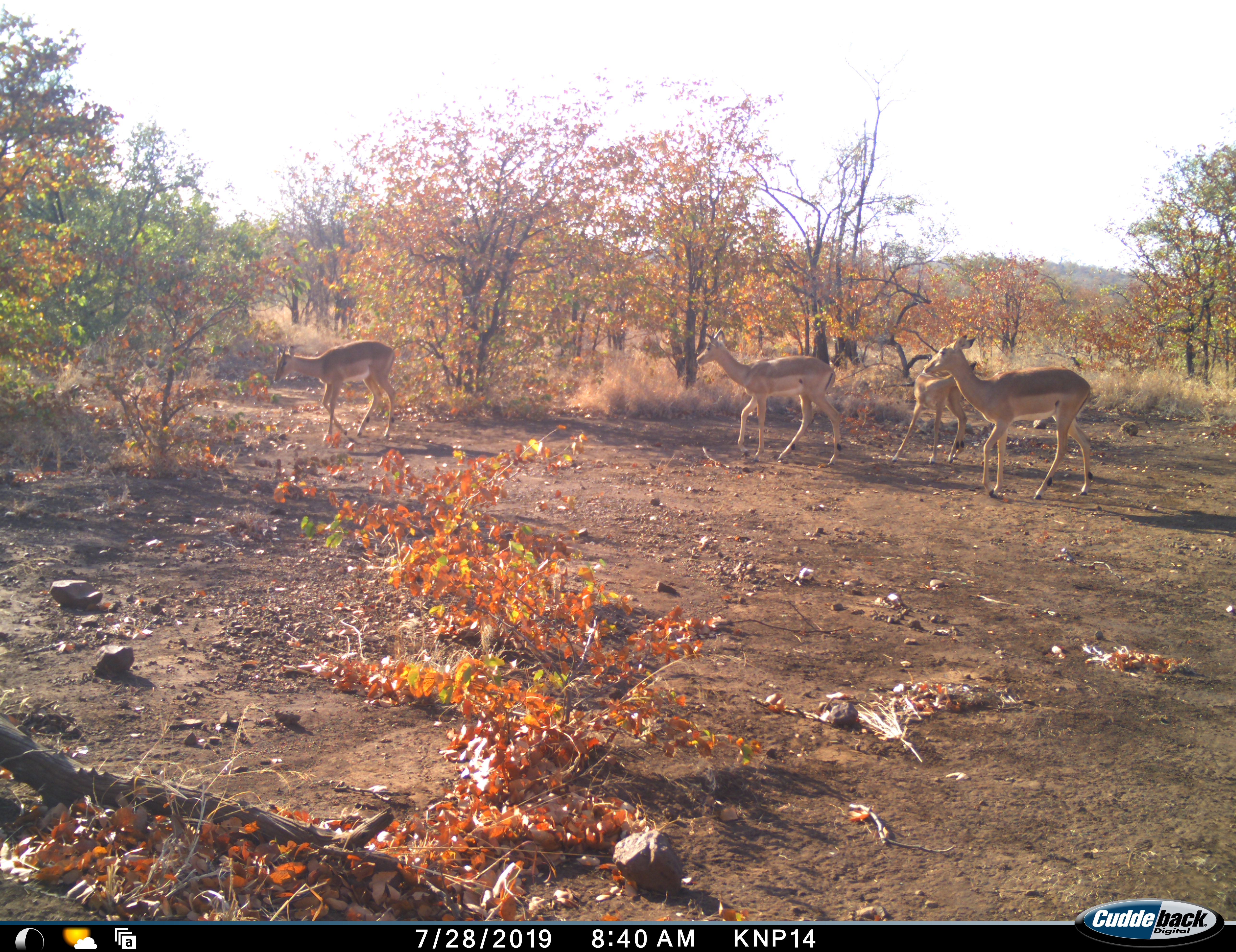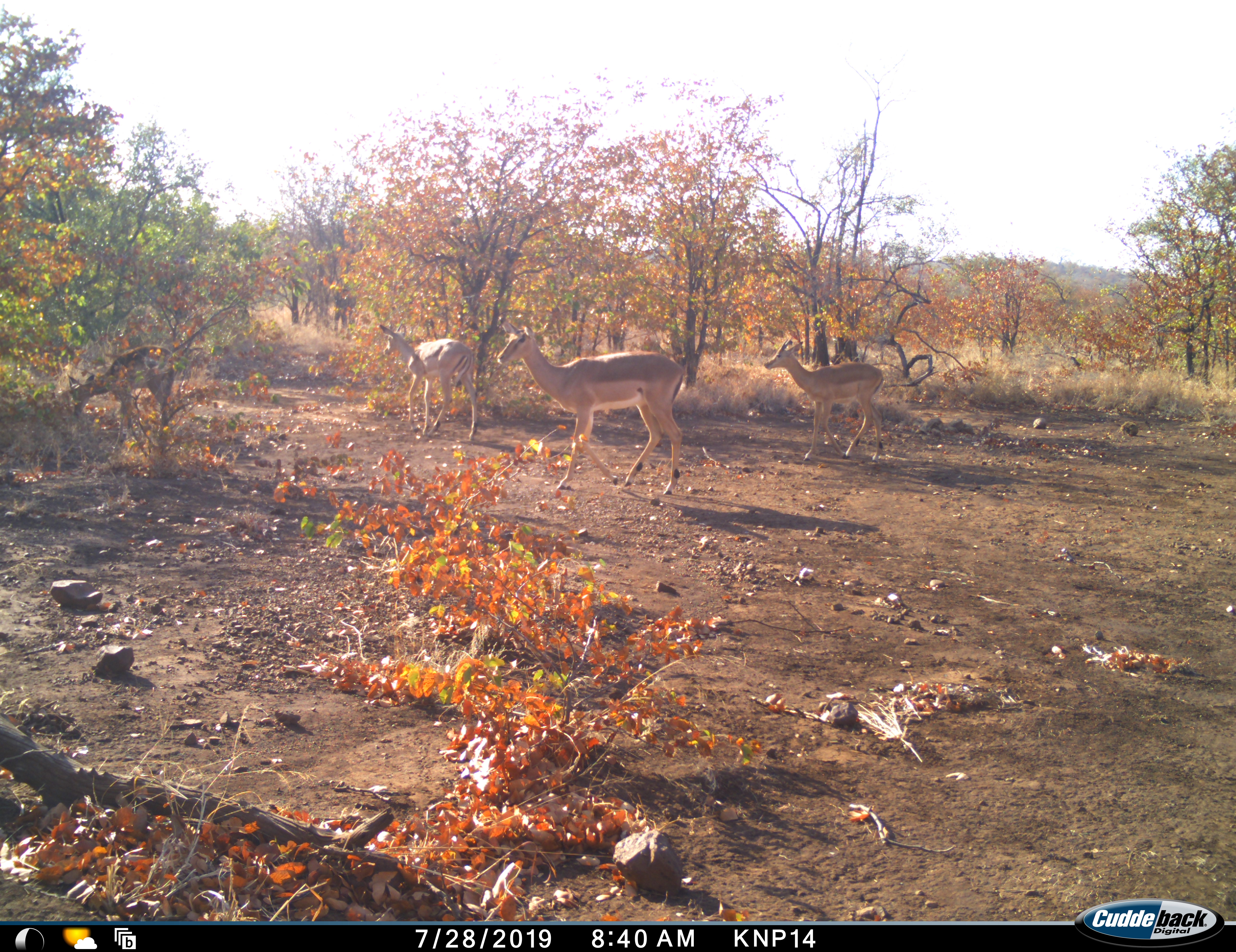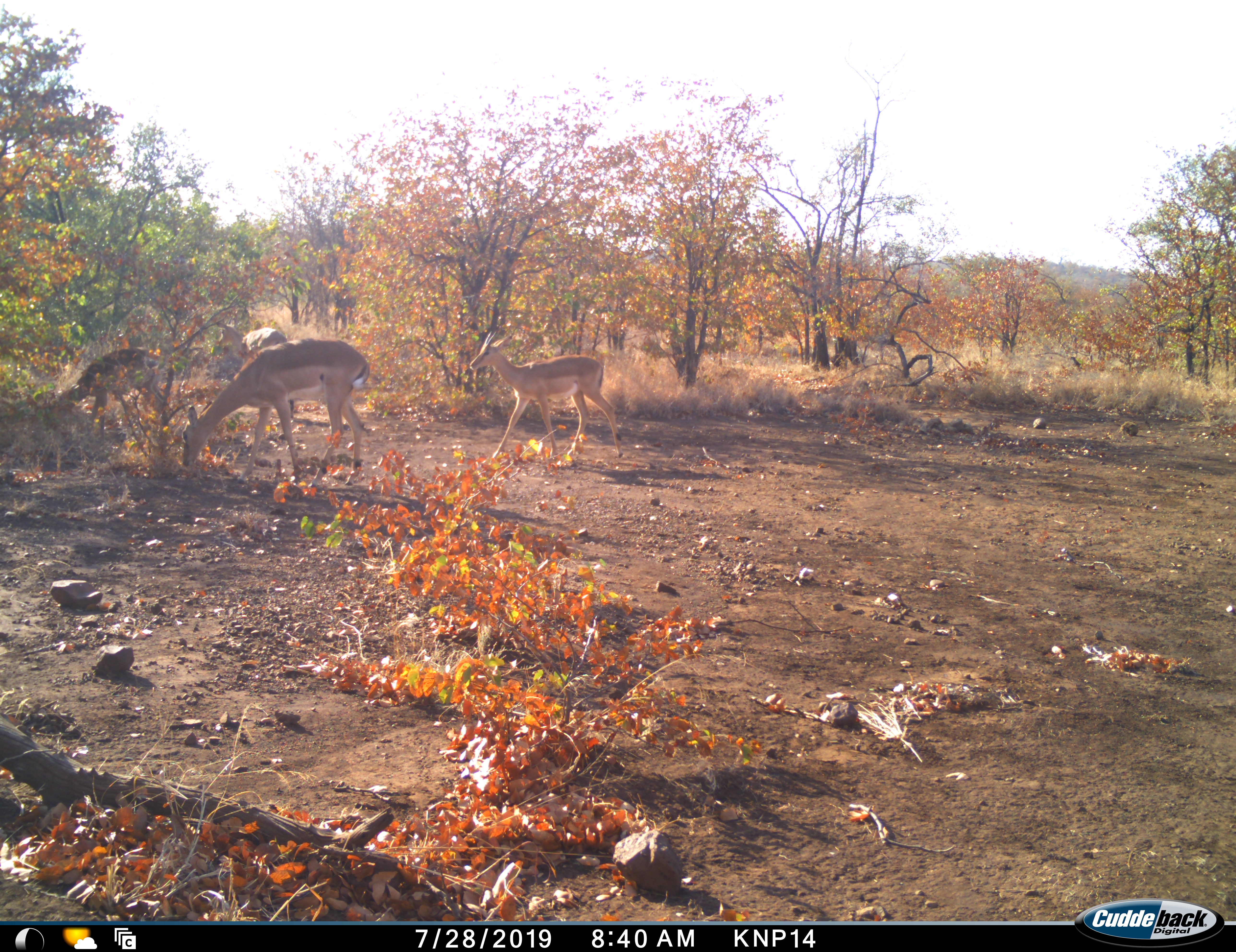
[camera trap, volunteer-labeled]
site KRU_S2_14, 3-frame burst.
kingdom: Animalia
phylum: Chordata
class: Mammalia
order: Artiodactyla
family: Bovidae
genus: Aepyceros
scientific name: Aepyceros melampus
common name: impala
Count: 4.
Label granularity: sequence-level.